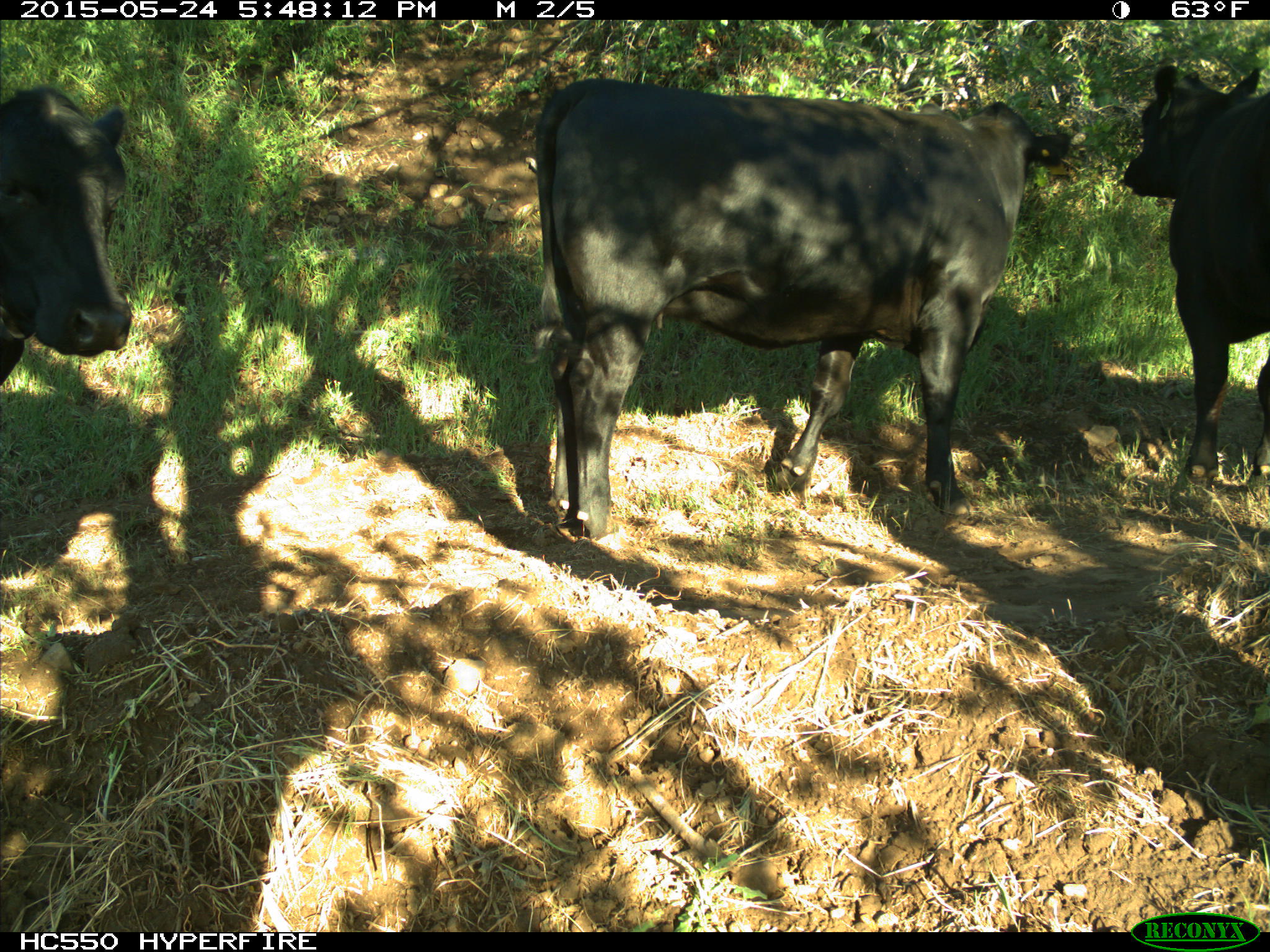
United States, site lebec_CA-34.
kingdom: Animalia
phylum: Chordata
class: Mammalia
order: Artiodactyla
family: Bovidae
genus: Bos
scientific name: Bos taurus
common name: domestic cow